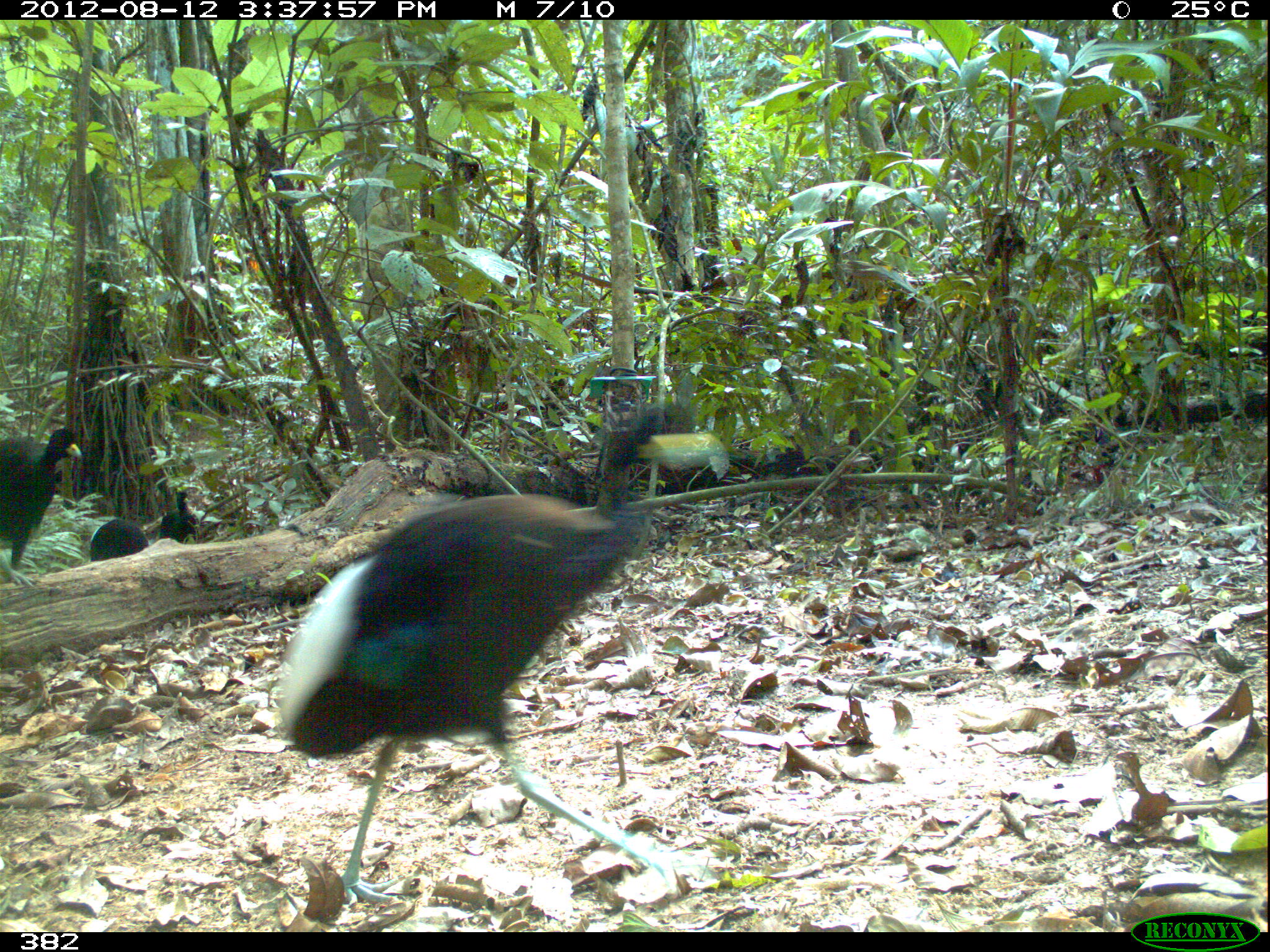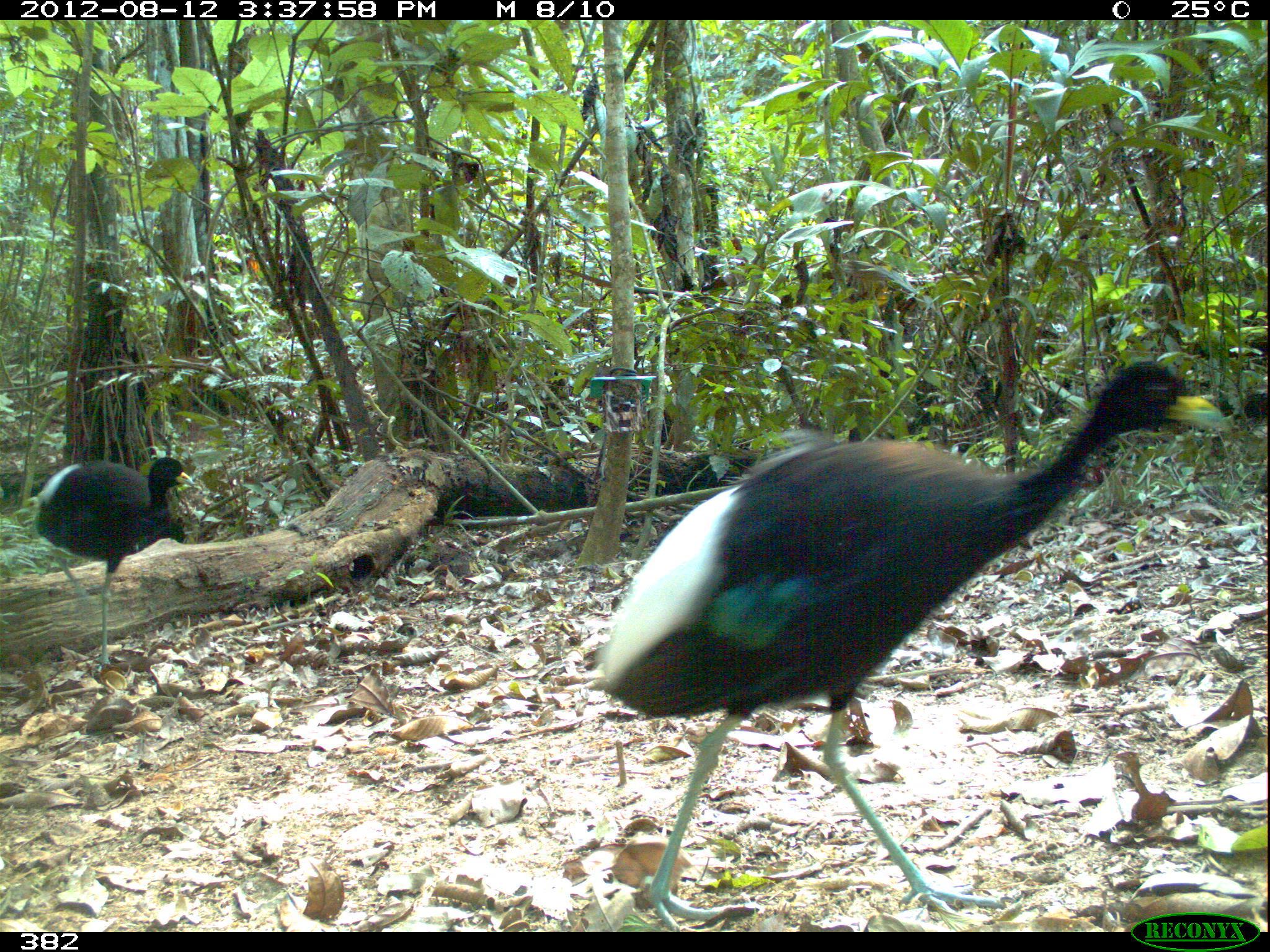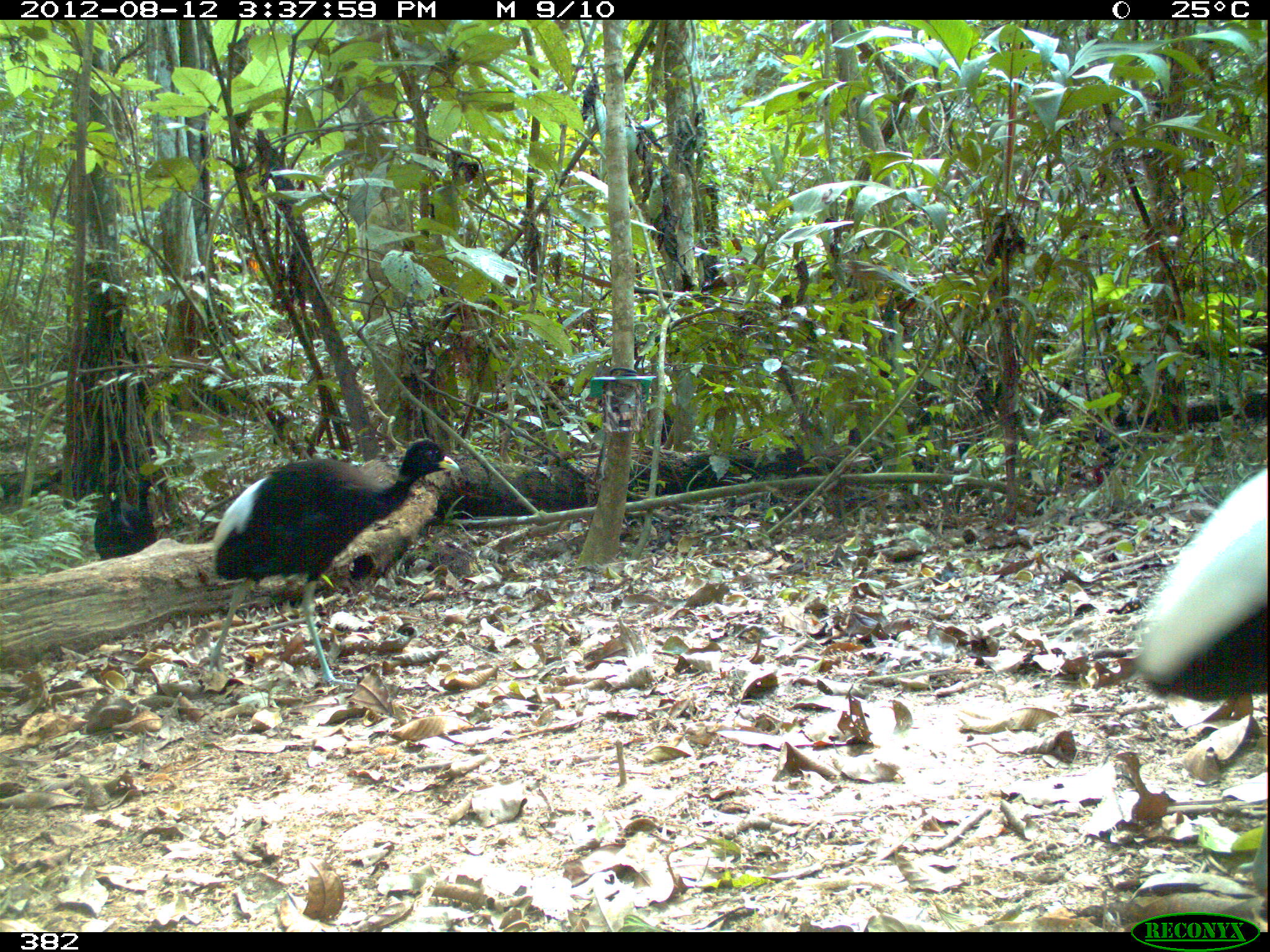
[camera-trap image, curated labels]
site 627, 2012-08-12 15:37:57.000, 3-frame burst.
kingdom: Animalia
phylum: Chordata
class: Aves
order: Gruiformes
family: Psophiidae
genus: Psophia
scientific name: Psophia leucoptera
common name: pale-winged trumpeter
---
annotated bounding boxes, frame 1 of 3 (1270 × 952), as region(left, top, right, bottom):
psophia leucoptera: region(277, 401, 726, 905); region(0, 428, 81, 588); region(89, 518, 150, 561); region(158, 490, 199, 545)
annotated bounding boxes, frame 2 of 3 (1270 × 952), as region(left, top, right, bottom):
psophia leucoptera: region(595, 359, 1232, 932); region(33, 455, 195, 664)